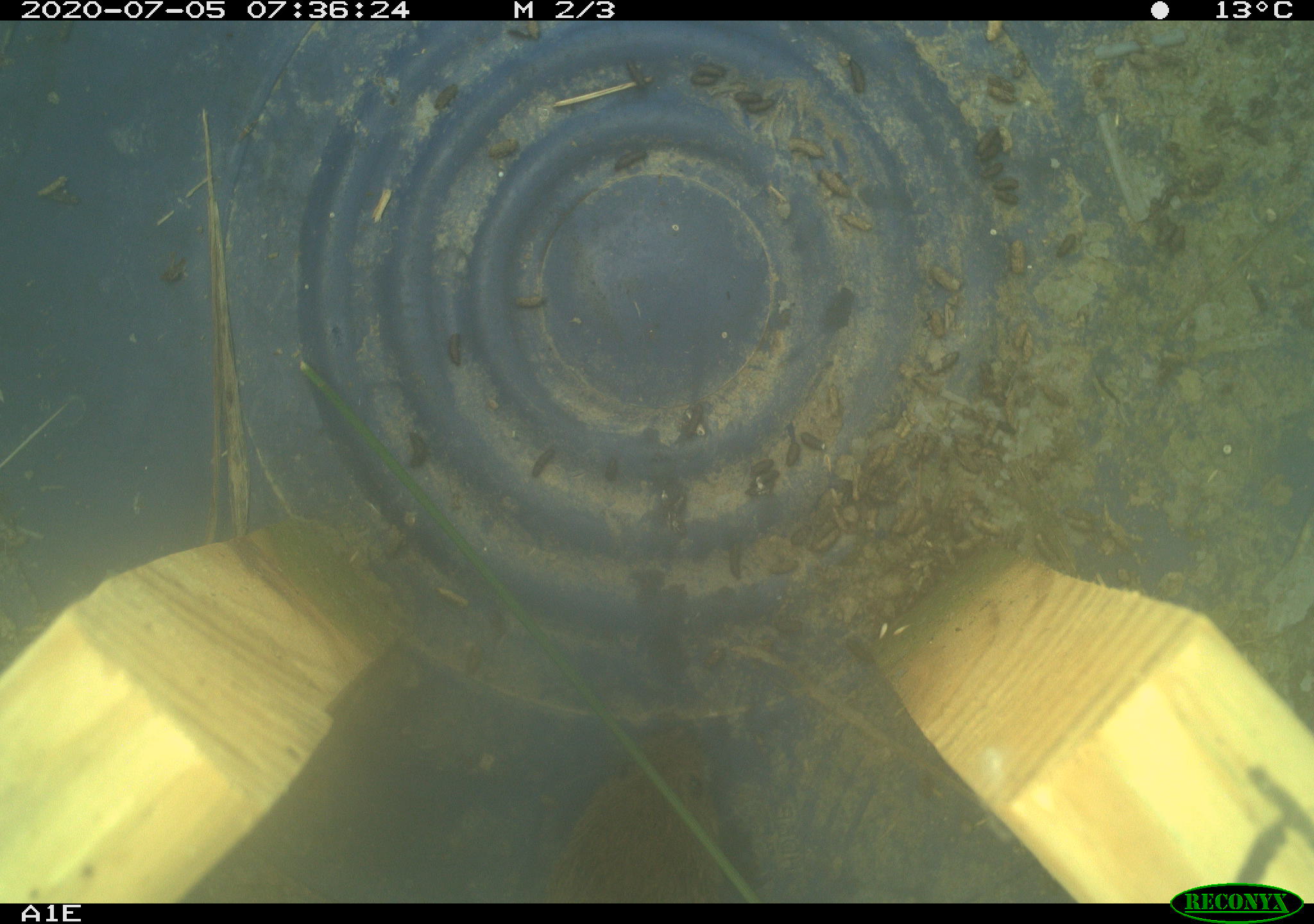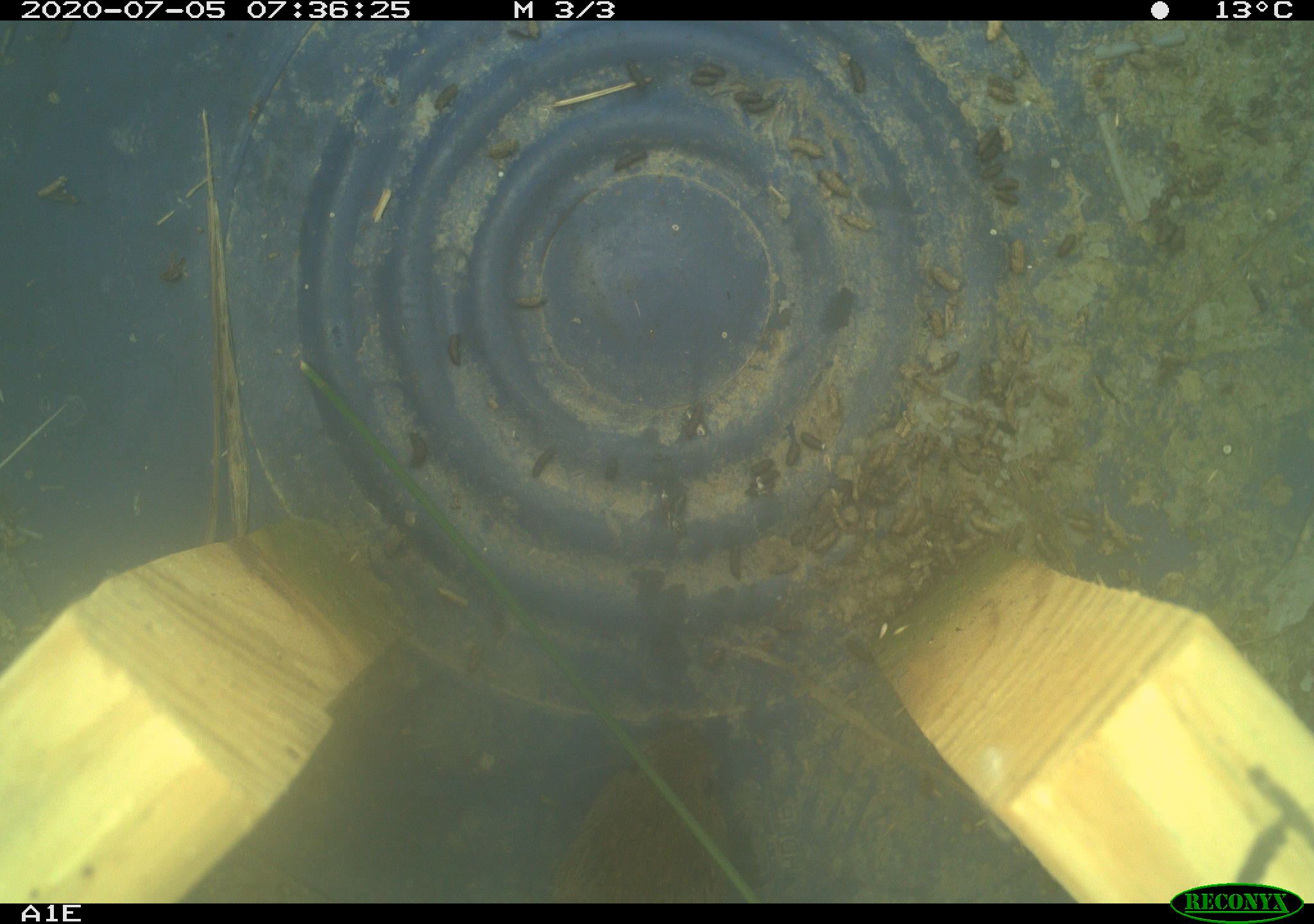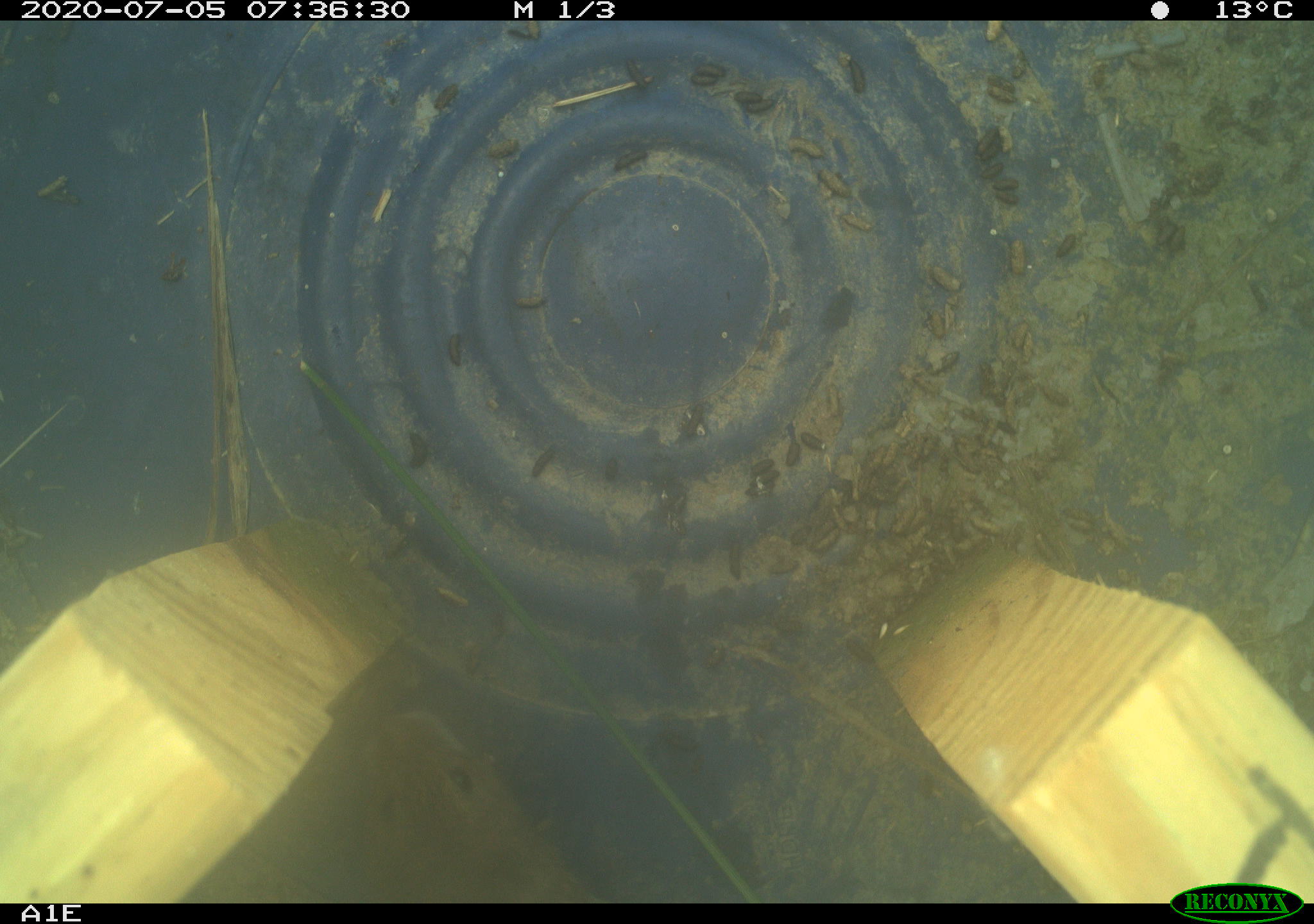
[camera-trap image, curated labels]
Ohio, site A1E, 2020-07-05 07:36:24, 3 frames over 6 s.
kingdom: Animalia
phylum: Chordata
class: Mammalia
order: Rodentia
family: Cricetidae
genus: Microtus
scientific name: Microtus pennsylvanicus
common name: meadow vole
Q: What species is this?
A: Meadow vole (Microtus pennsylvanicus).